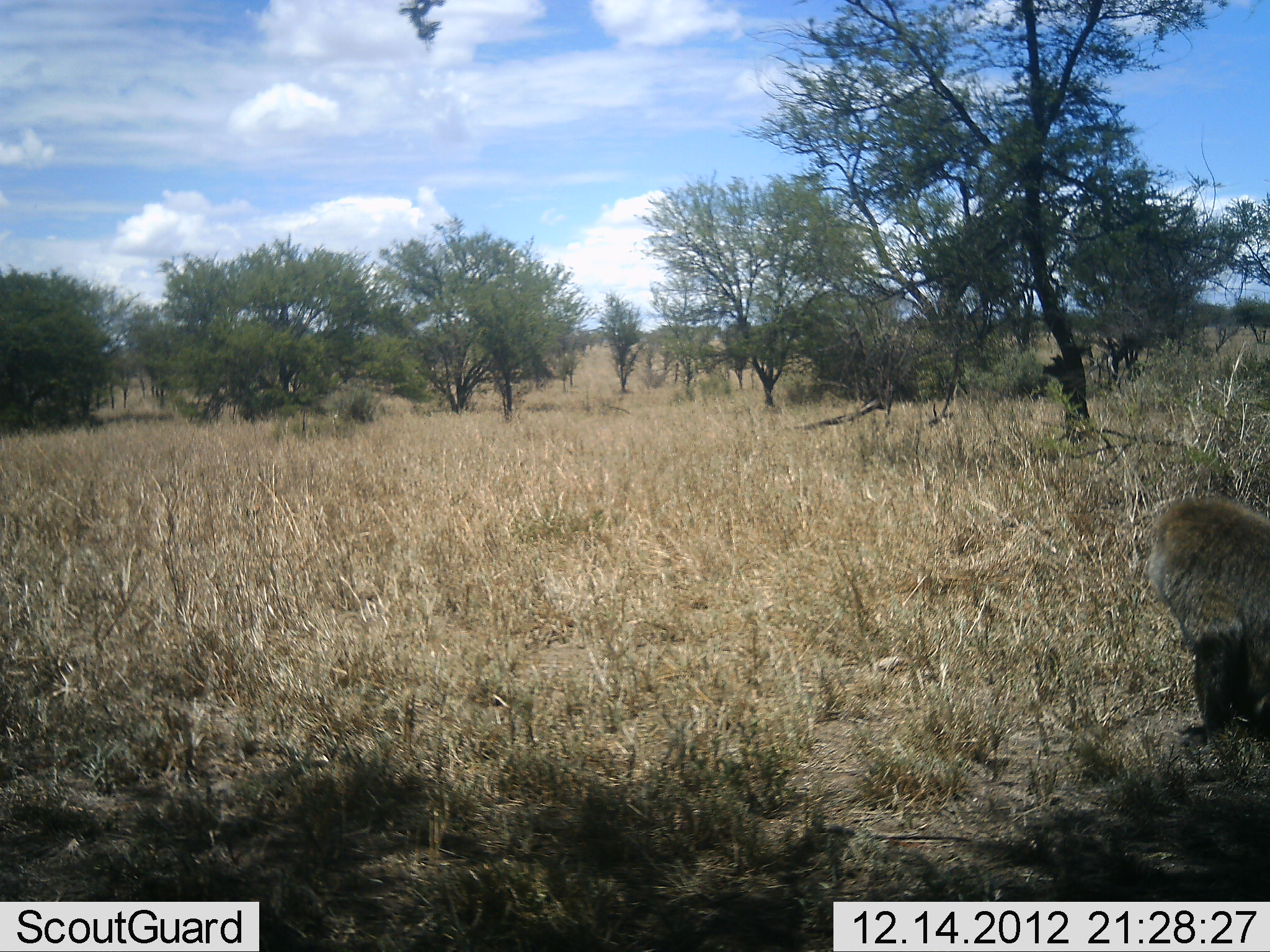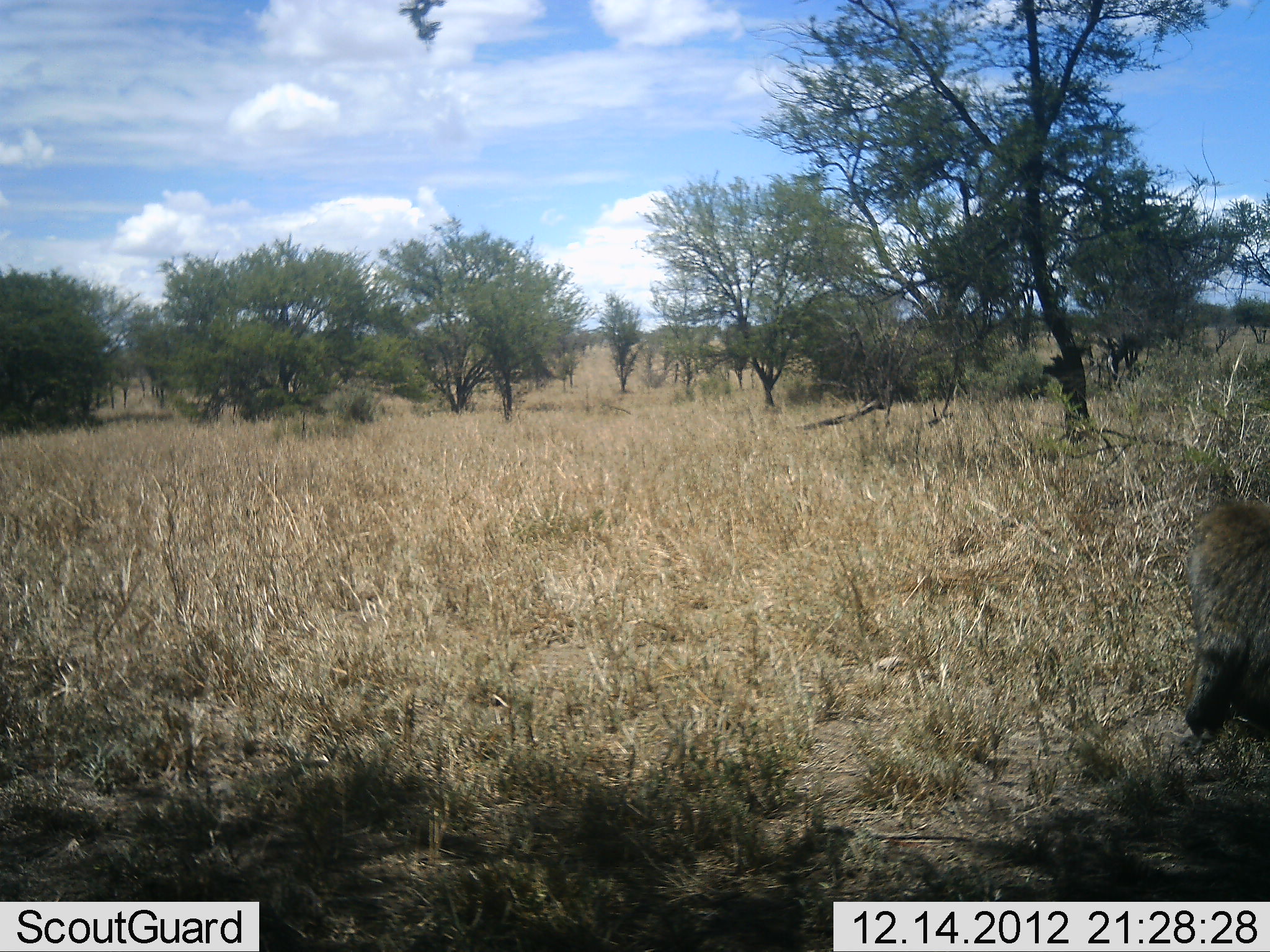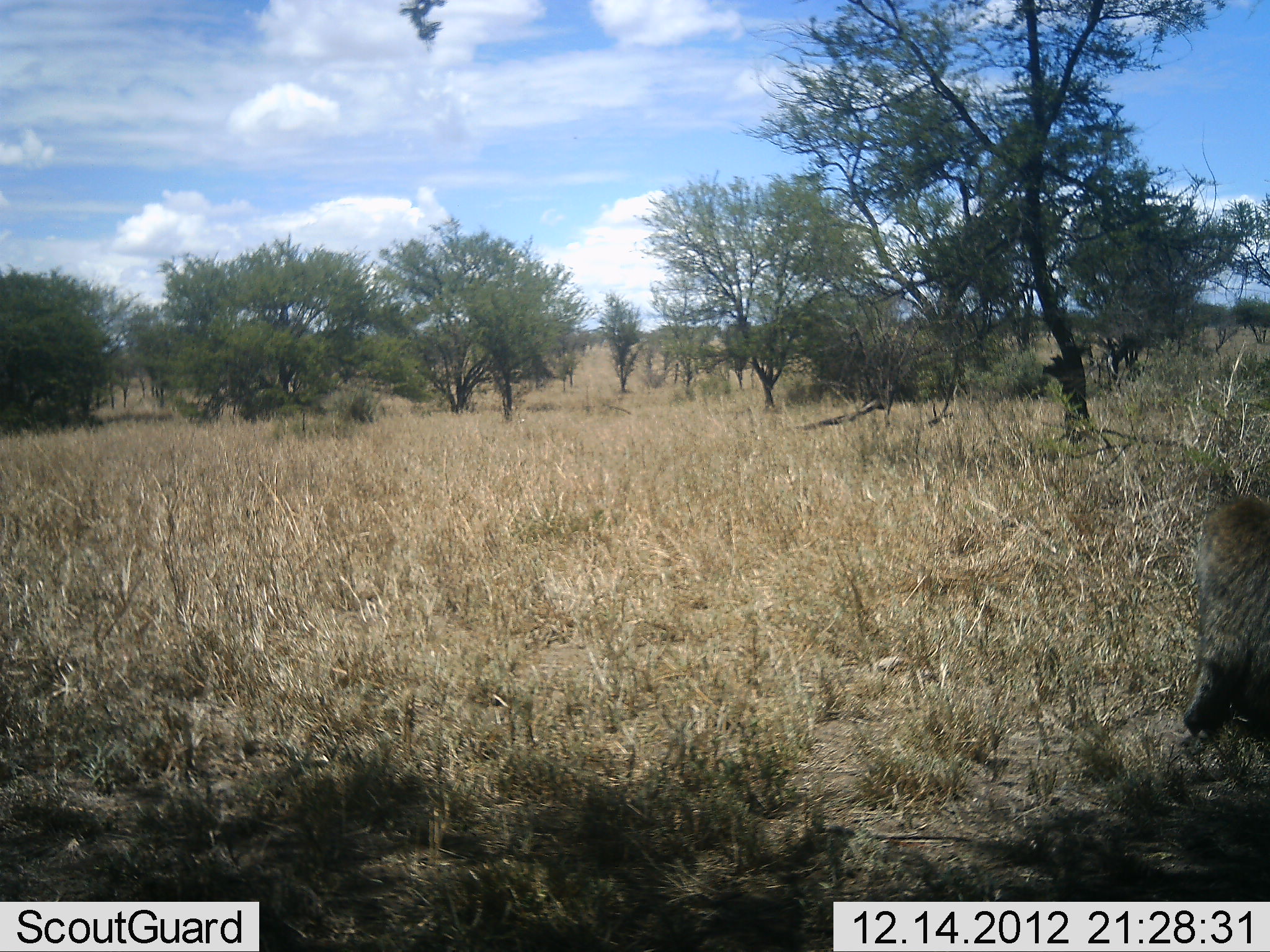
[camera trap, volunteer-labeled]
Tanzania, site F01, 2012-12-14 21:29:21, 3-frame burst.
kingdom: Animalia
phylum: Chordata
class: Mammalia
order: Primates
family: Cercopithecidae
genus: Papio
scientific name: Papio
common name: baboon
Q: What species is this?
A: Baboon (Papio).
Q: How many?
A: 1.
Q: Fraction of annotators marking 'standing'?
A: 10%.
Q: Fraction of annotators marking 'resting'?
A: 40%.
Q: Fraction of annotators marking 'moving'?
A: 60%.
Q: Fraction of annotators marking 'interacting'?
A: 0%.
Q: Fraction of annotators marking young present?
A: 0%.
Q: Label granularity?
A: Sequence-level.